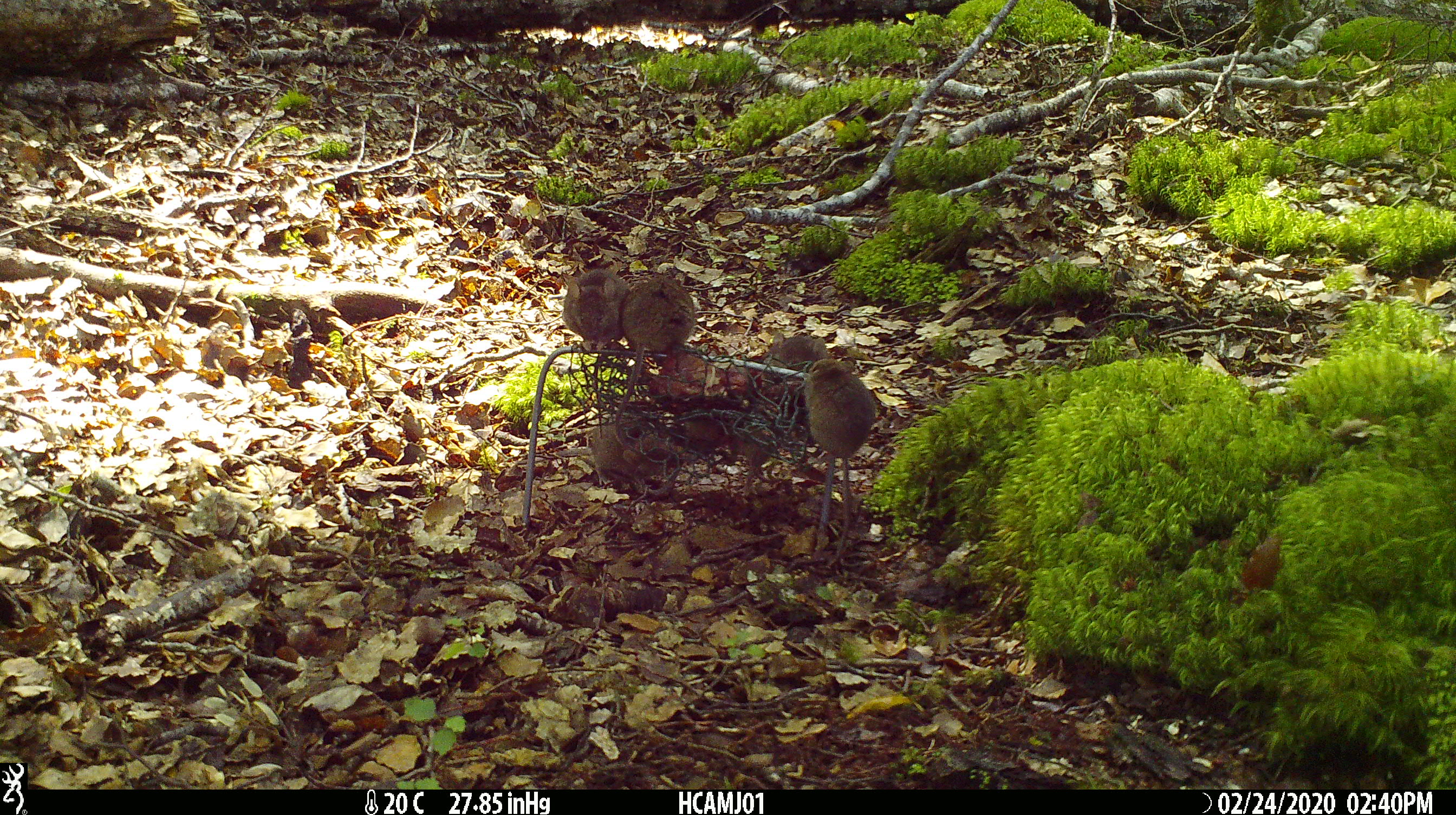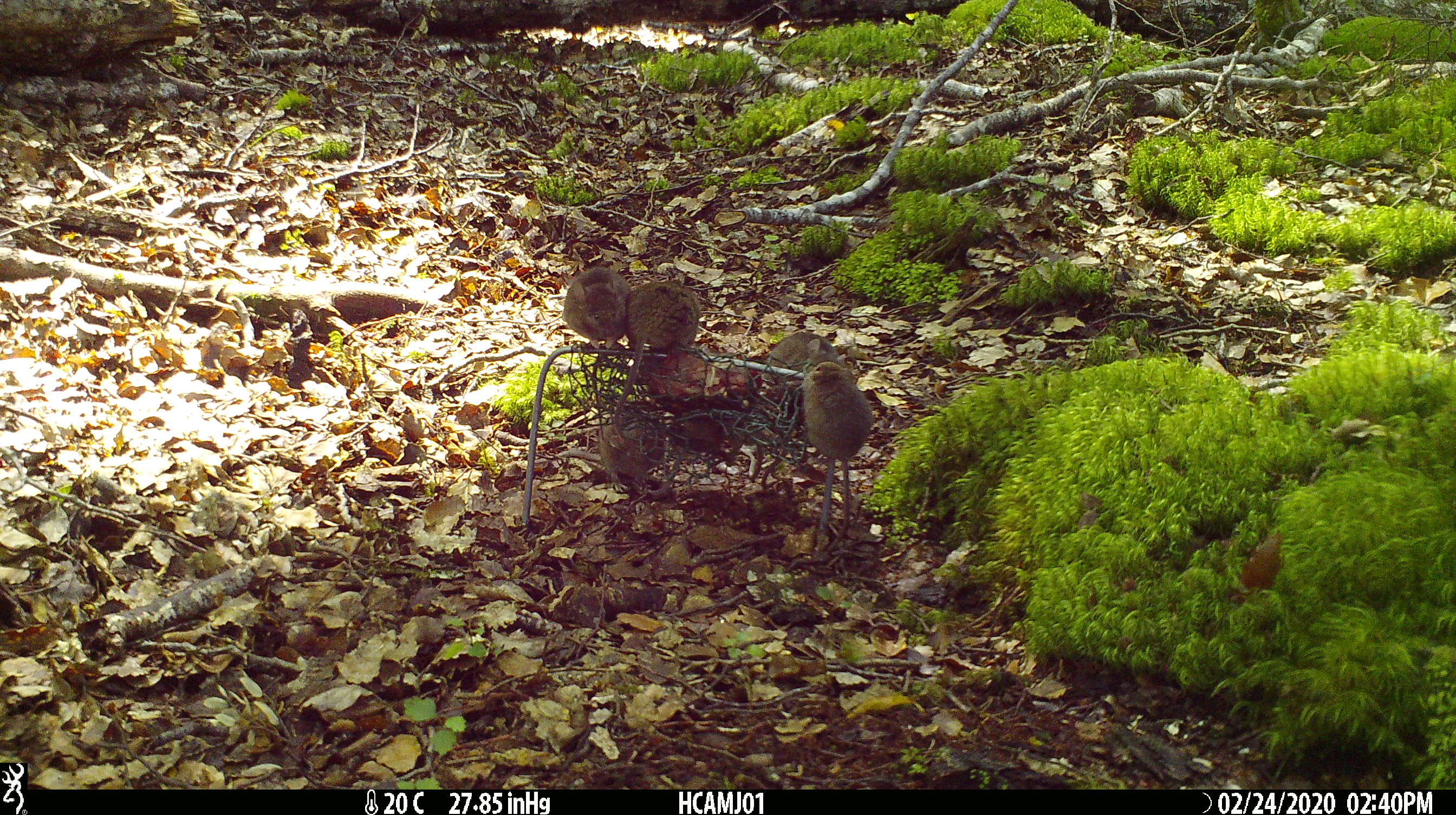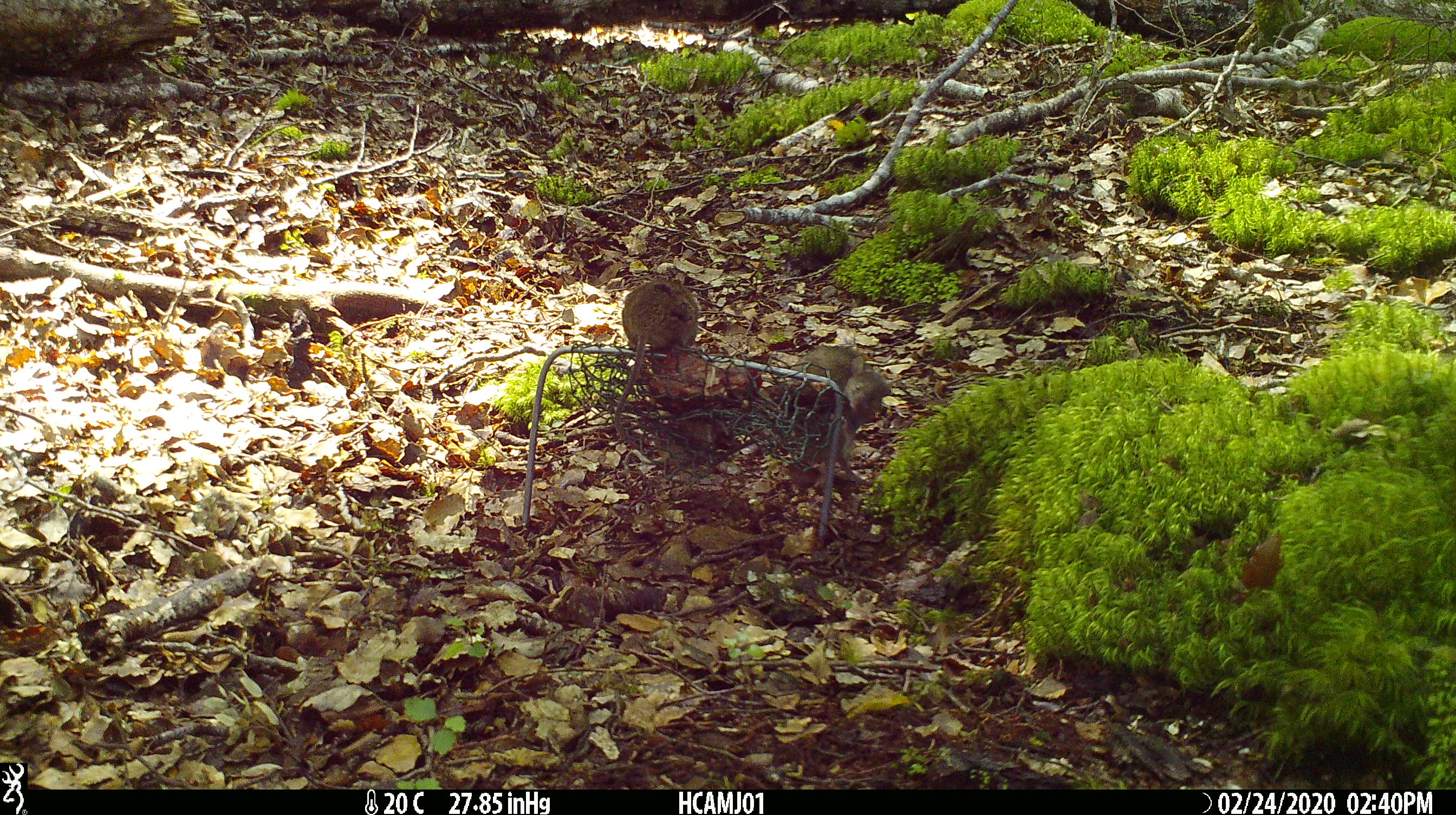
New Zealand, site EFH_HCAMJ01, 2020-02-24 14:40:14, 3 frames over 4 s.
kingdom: Animalia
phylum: Chordata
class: Mammalia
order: Rodentia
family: Muridae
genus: Mus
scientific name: Mus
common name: mouse